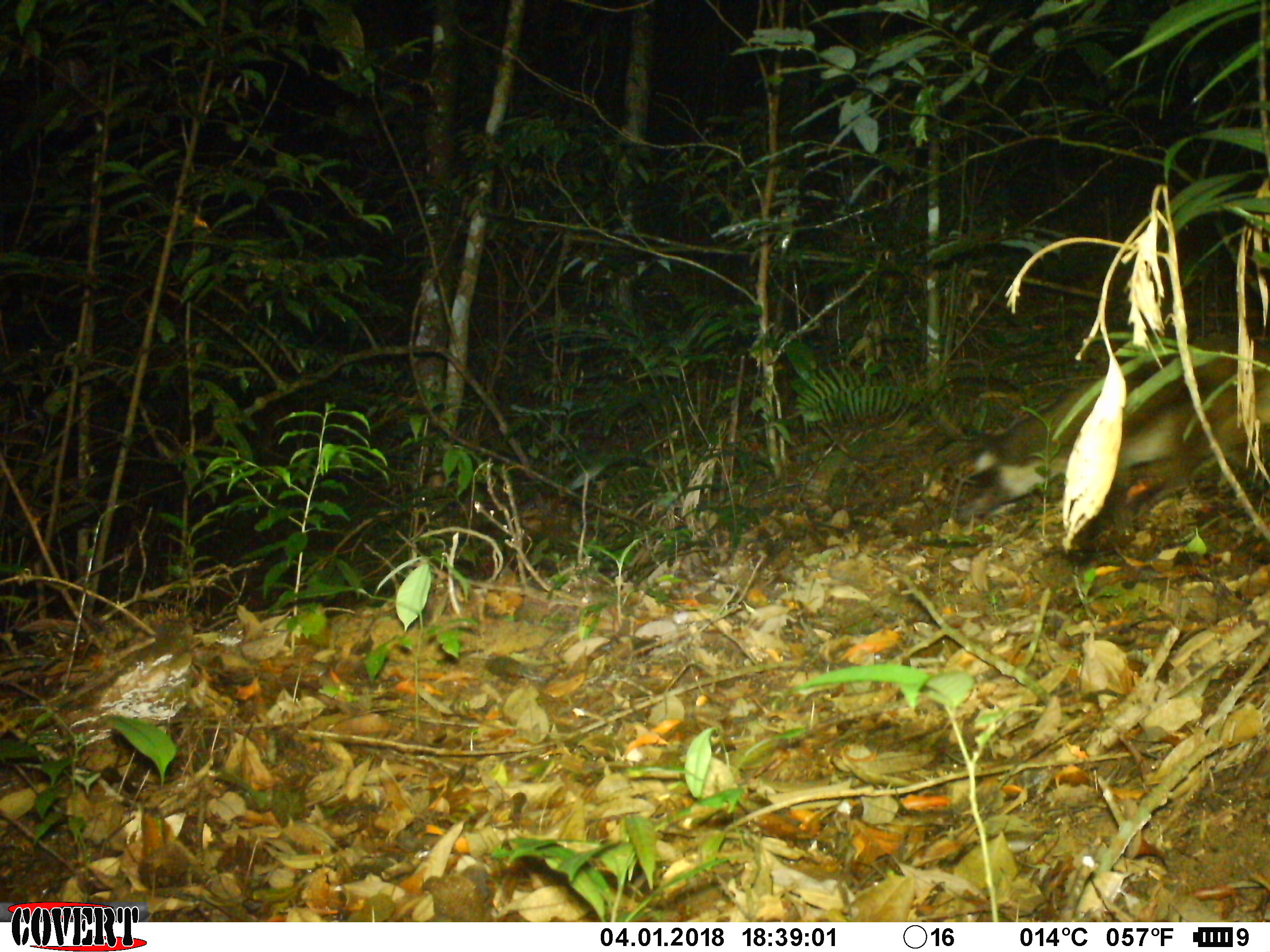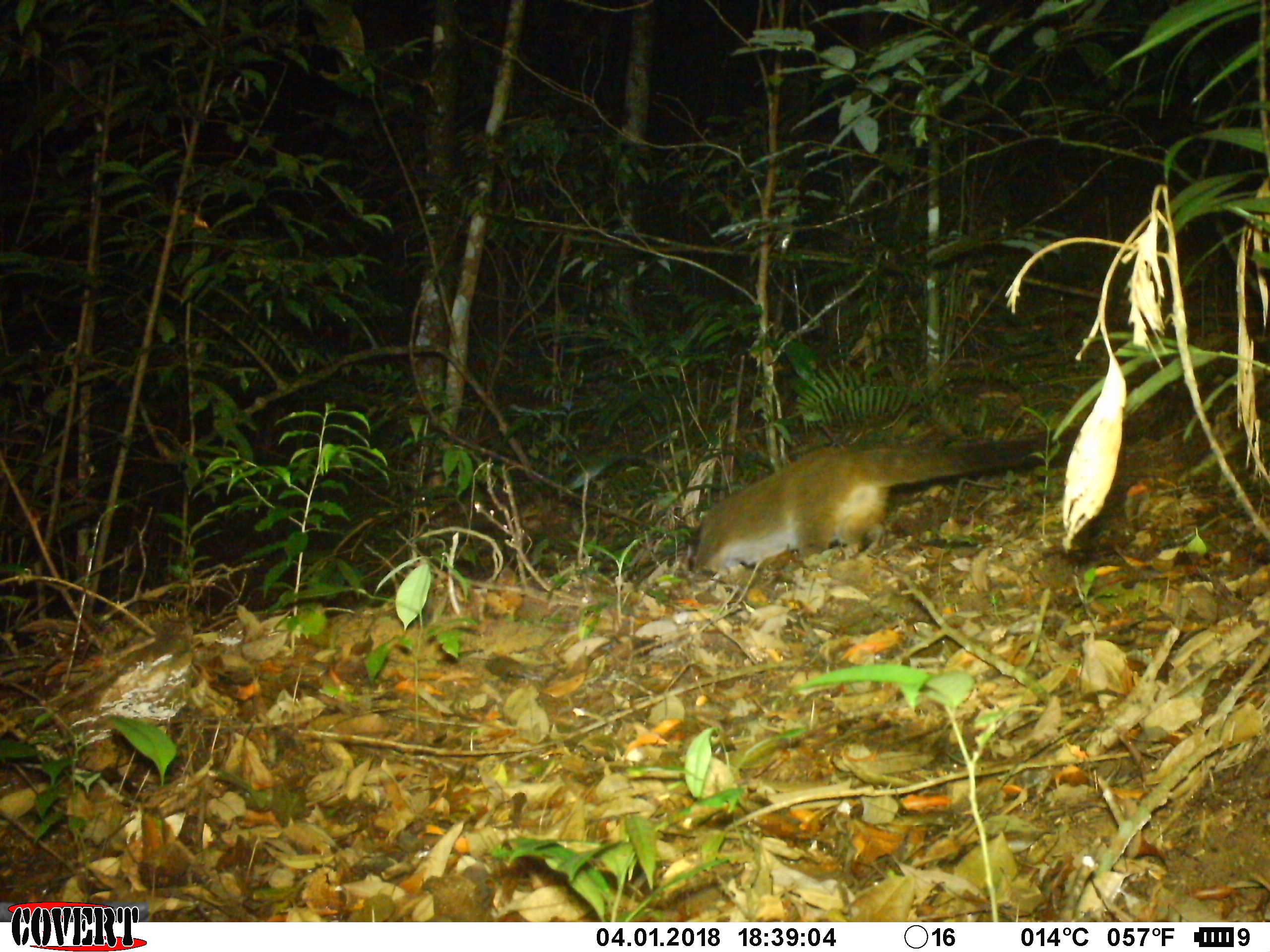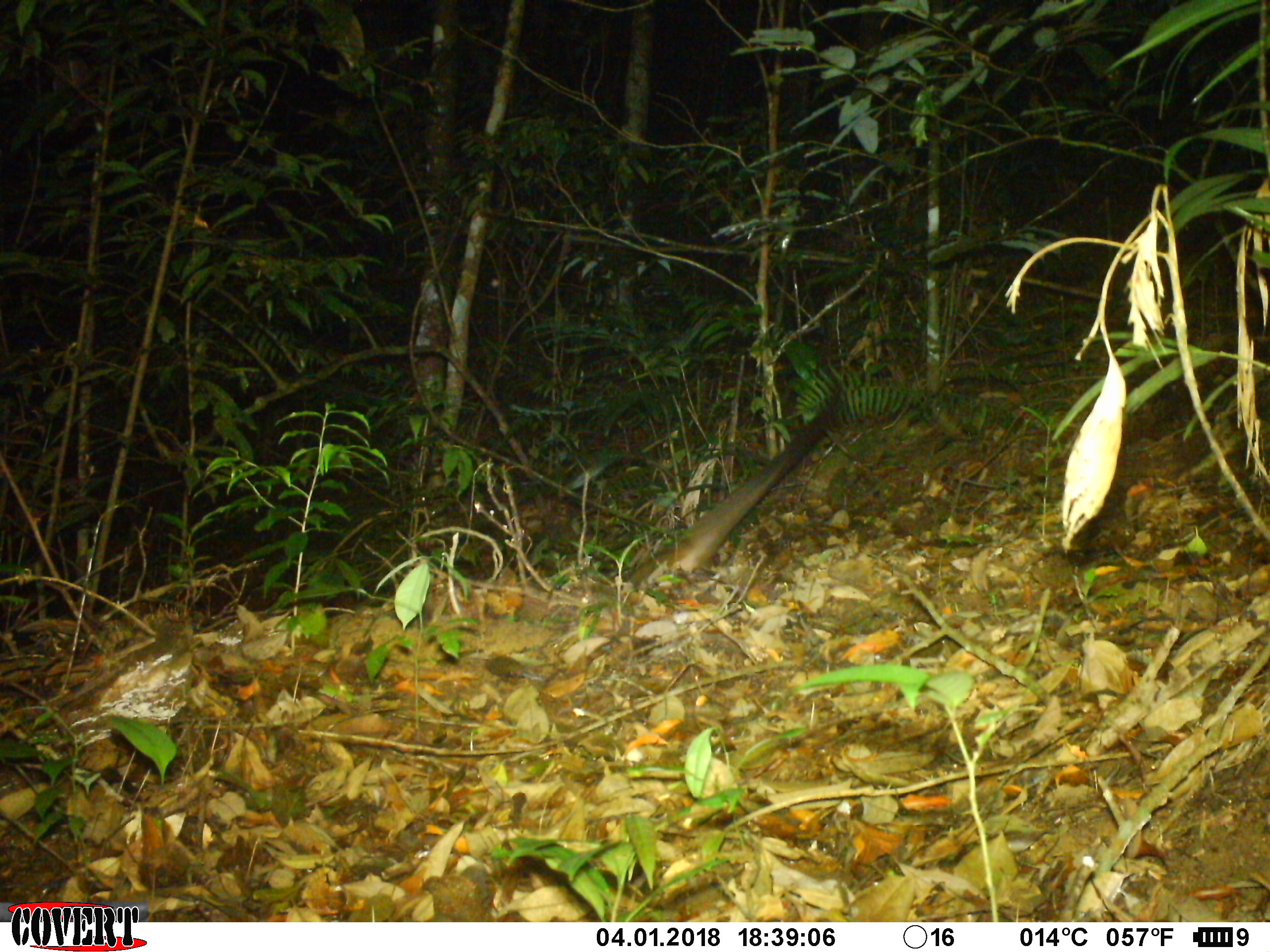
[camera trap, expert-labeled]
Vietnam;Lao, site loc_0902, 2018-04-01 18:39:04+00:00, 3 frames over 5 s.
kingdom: Animalia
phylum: Chordata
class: Mammalia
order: Carnivora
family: Viverridae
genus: Paguma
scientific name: Paguma larvata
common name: masked palm civet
Masked palm civet (Paguma larvata). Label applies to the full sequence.